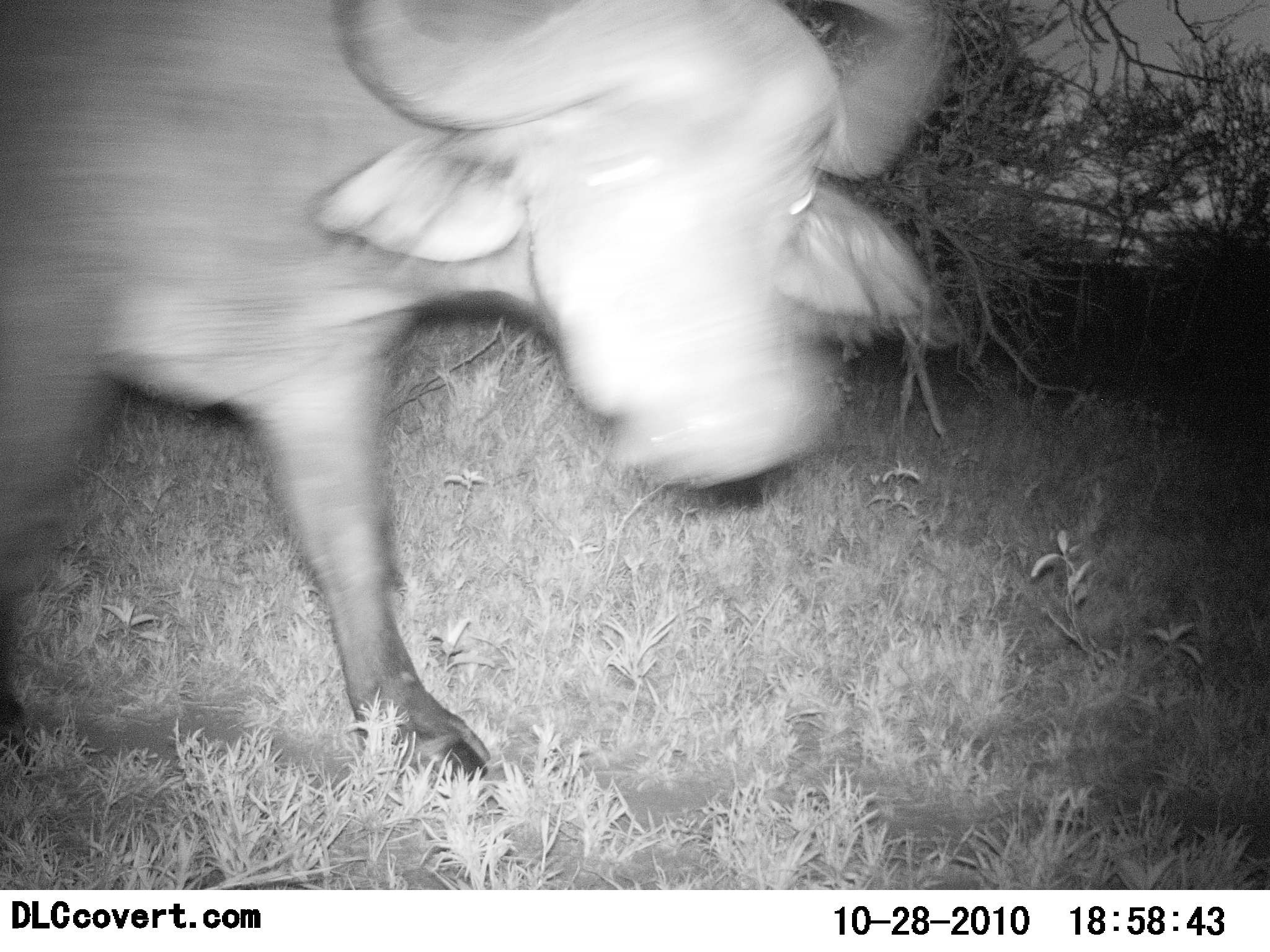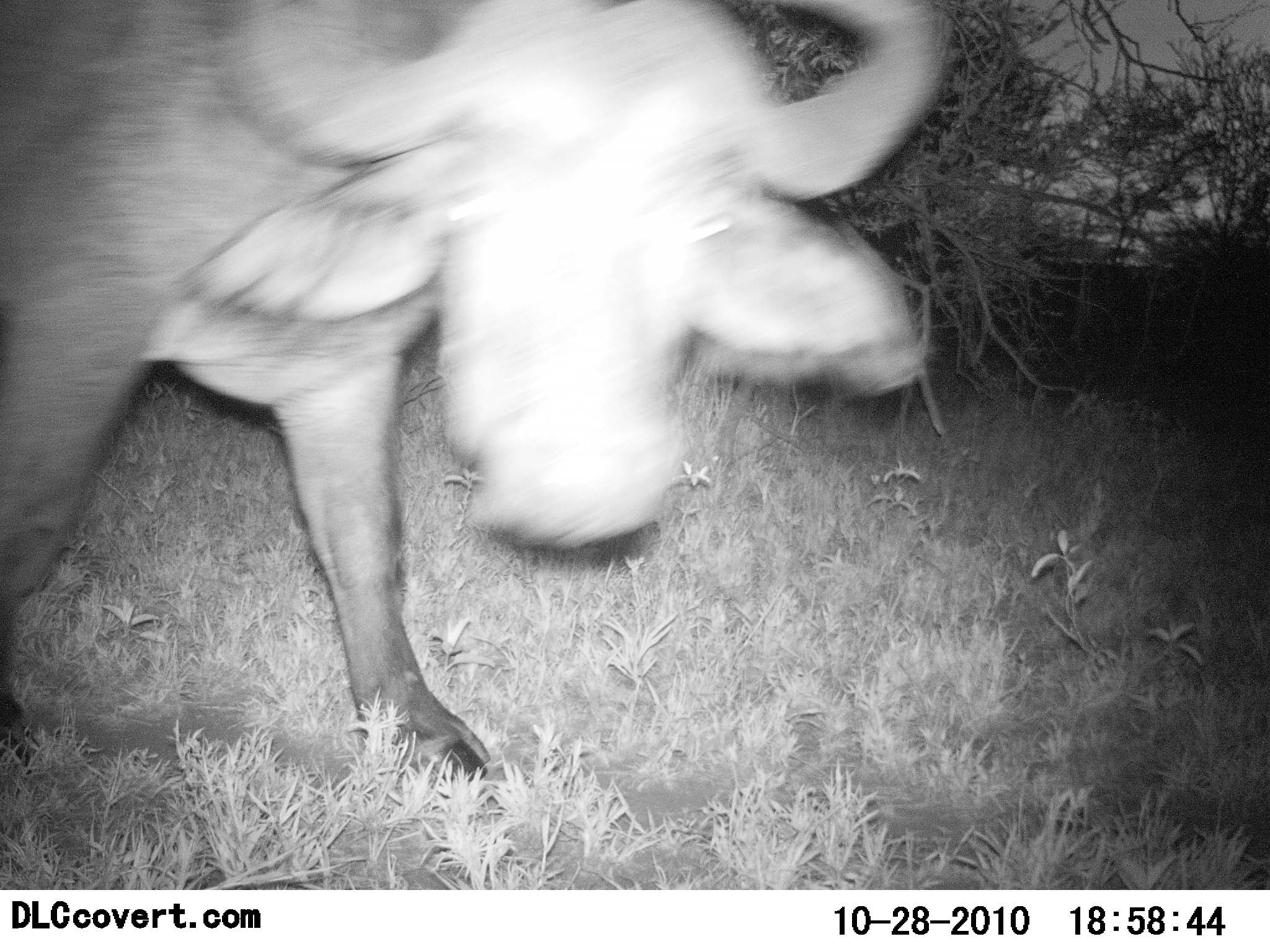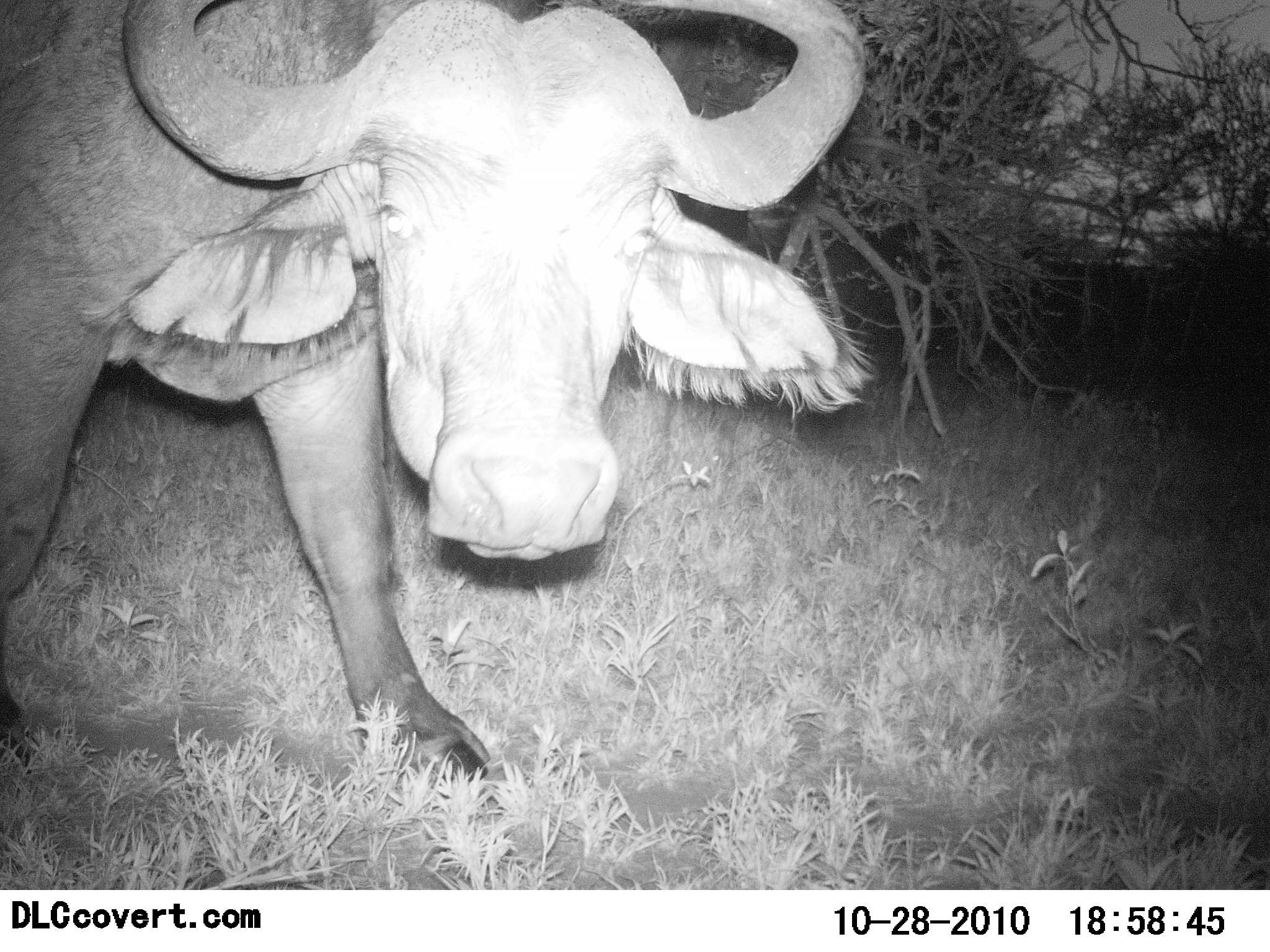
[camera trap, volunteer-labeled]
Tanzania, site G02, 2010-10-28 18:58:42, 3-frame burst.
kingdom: Animalia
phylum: Chordata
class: Mammalia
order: Artiodactyla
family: Bovidae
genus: Syncerus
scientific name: Syncerus caffer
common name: cape buffalo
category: buffalo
Buffalo (cape buffalo) (Syncerus caffer), count 1. Behavior (volunteer vote fractions): standing 71%, resting 0%, moving 14%, interacting 21%. Young present (vote fraction): 0%. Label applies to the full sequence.